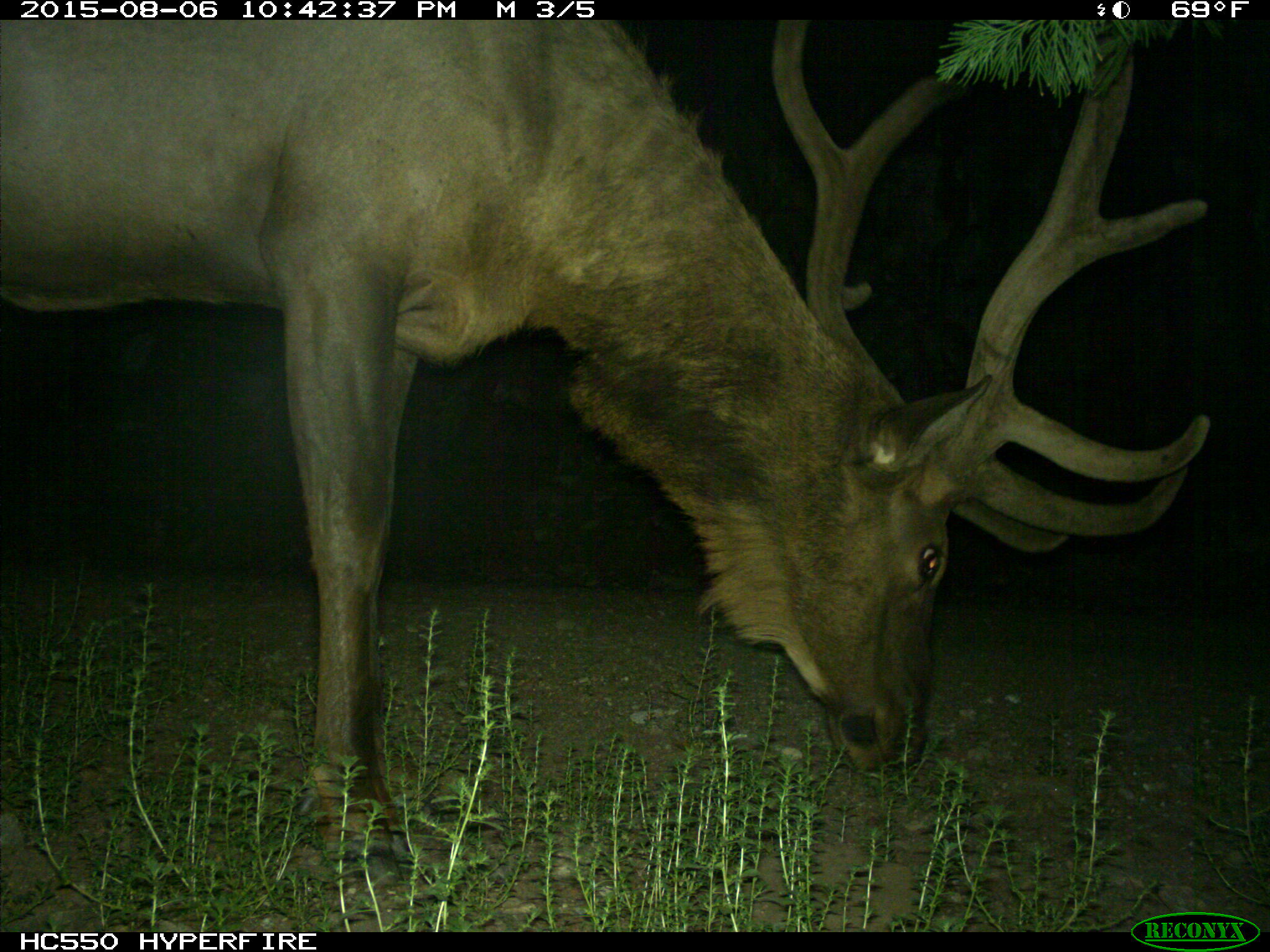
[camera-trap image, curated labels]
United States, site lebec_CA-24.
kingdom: Animalia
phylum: Chordata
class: Mammalia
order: Artiodactyla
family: Cervidae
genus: Cervus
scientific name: Cervus canadensis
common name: elk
Cervus canadensis (elk).